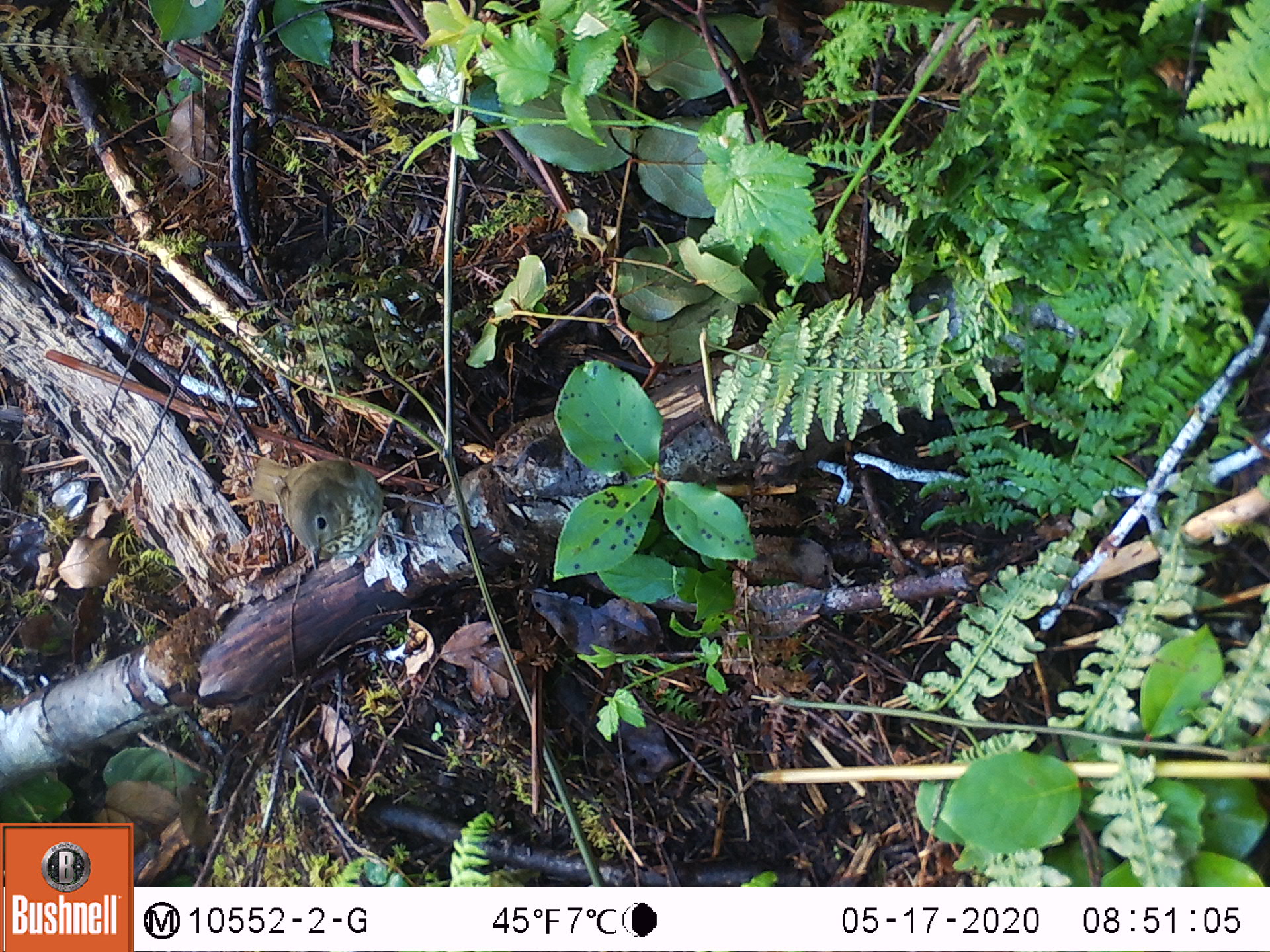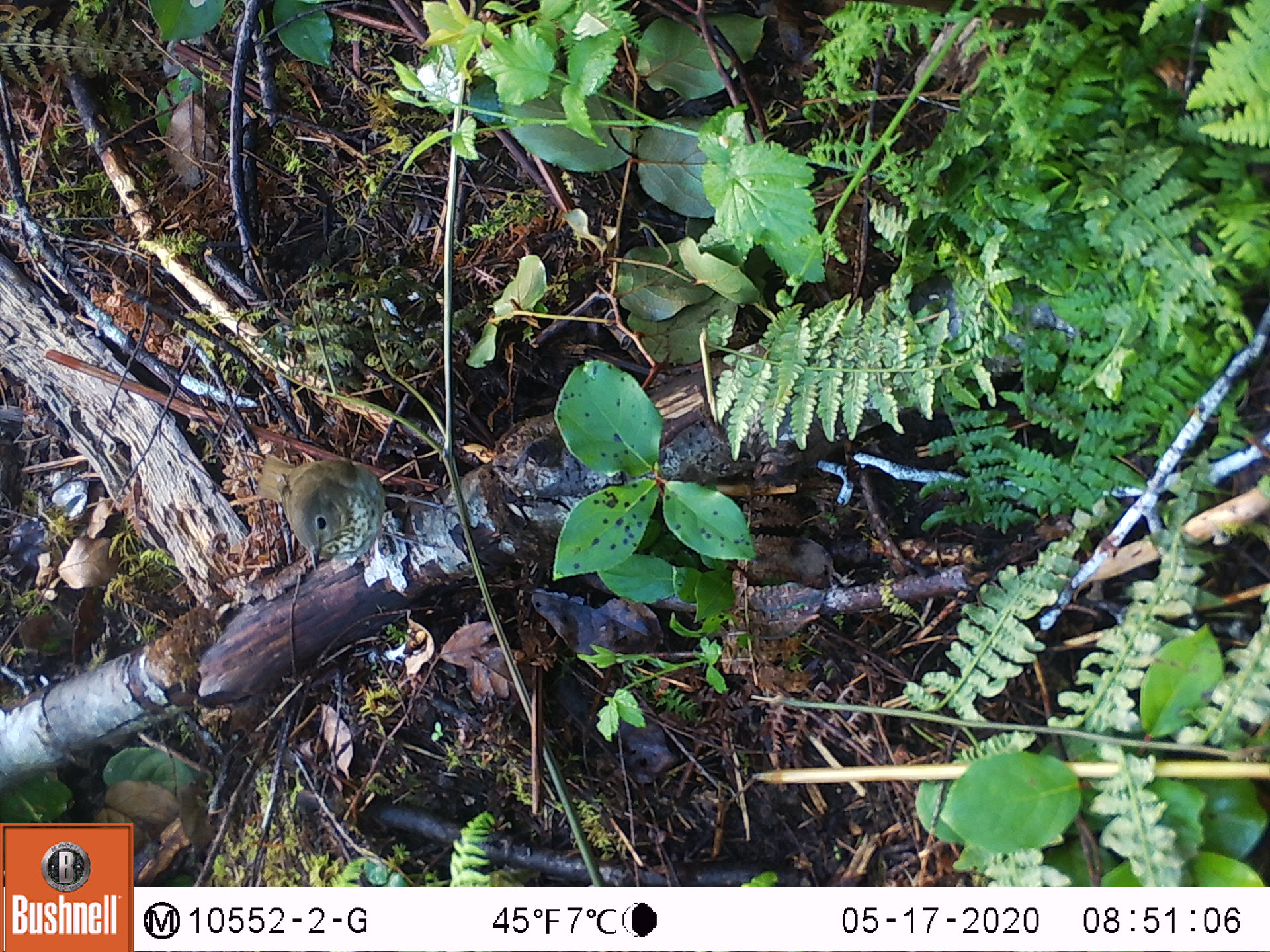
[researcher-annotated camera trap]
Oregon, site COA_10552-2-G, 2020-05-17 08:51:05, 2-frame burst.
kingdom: Animalia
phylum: Chordata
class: Aves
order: Passeriformes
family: Turdidae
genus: Catharus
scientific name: Catharus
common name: brown thrushes and nightingale-thrushes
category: catharus species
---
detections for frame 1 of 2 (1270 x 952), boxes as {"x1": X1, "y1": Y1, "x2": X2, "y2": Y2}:
catharus species: {"x1": 249, "y1": 445, "x2": 398, "y2": 559}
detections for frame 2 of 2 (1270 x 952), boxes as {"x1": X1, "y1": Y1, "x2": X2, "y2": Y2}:
catharus species: {"x1": 259, "y1": 446, "x2": 390, "y2": 576}